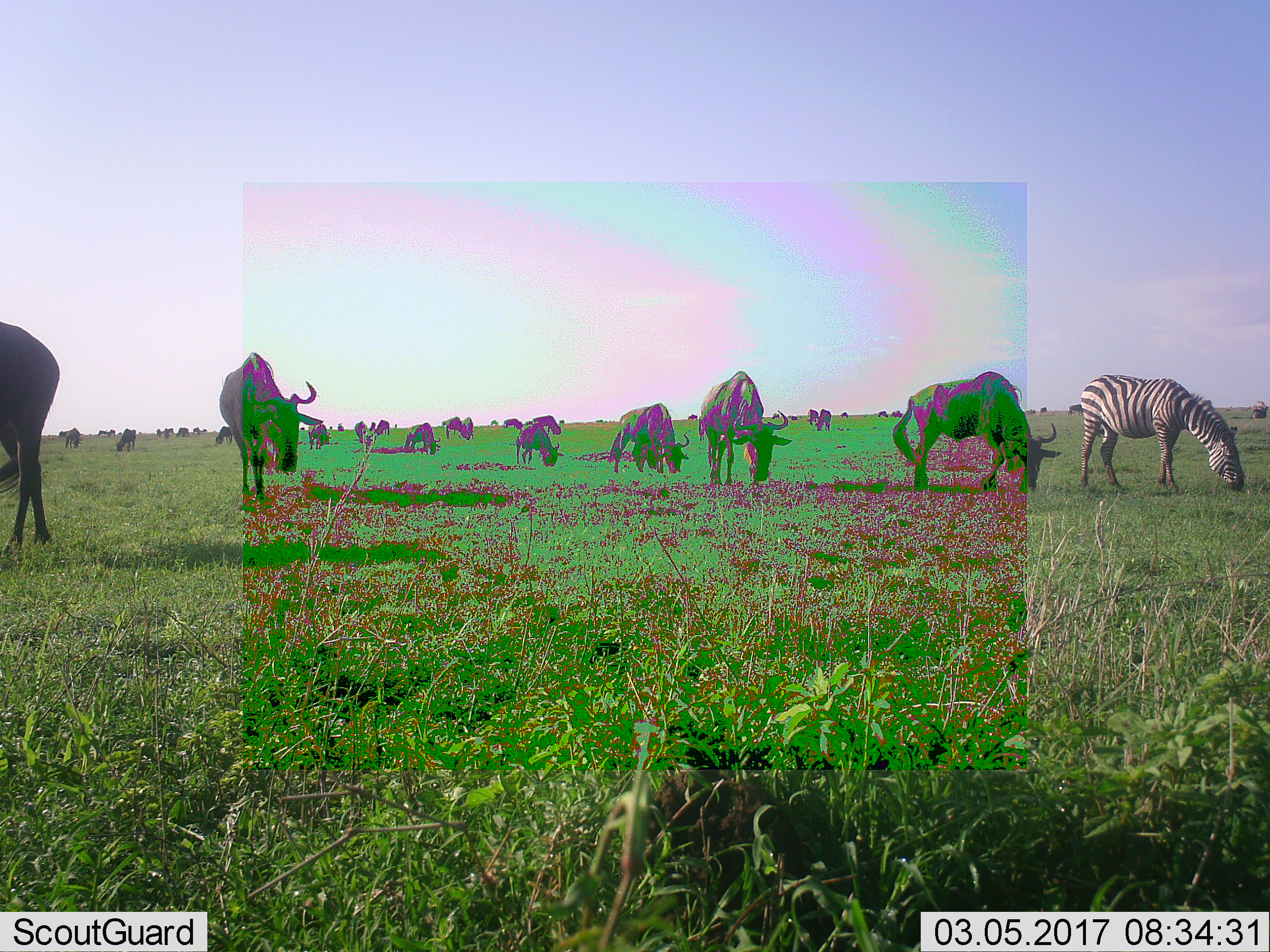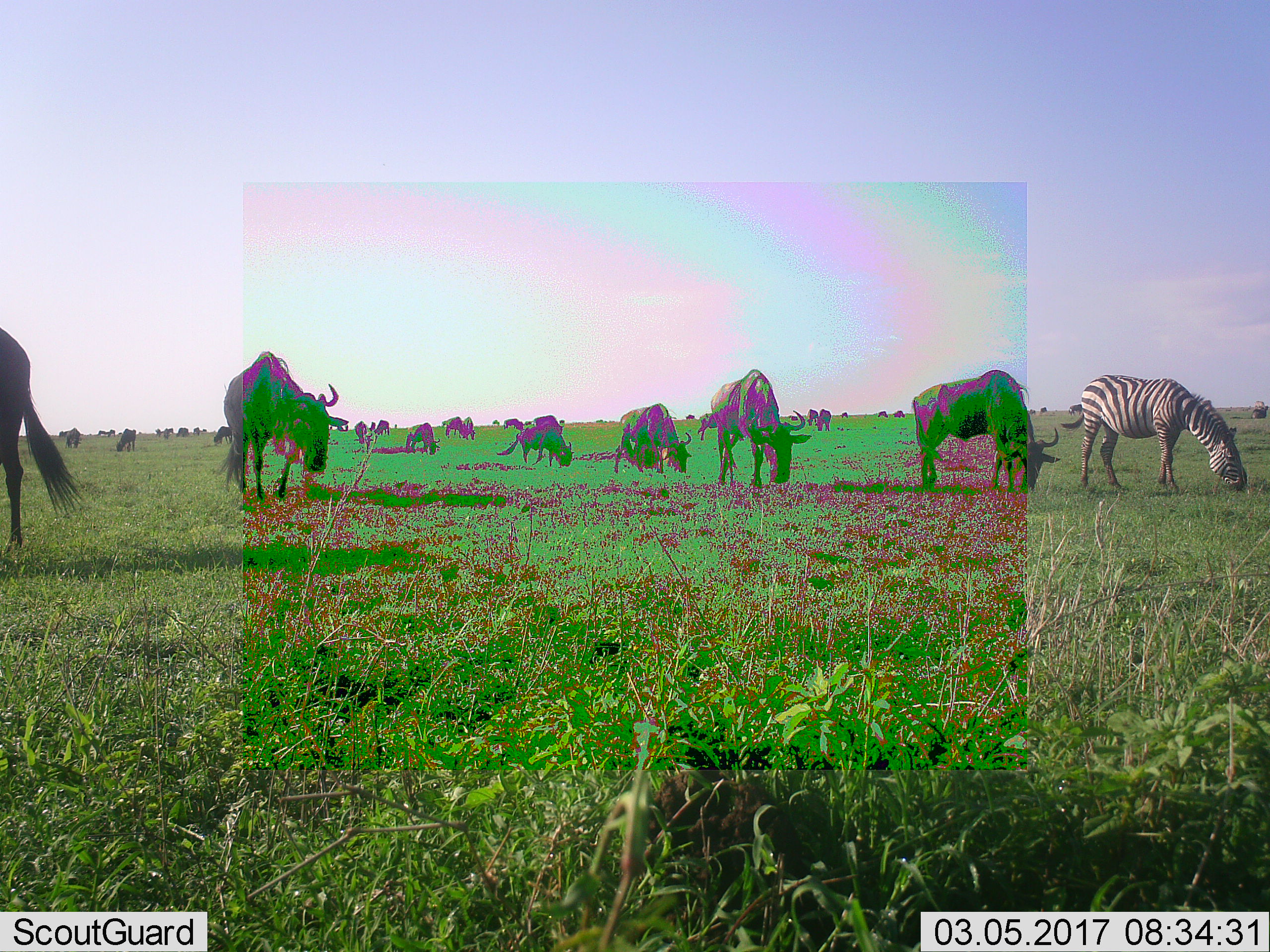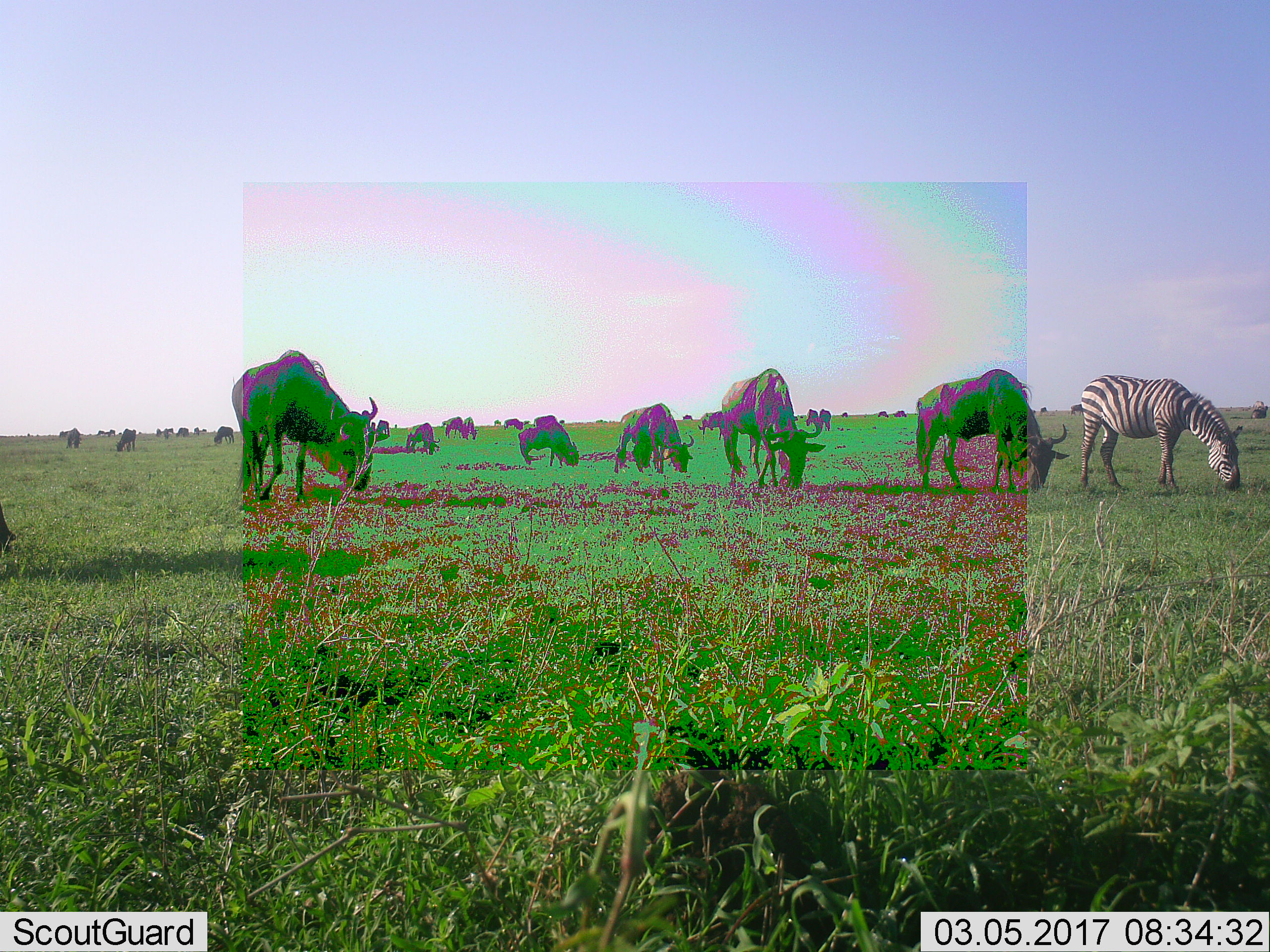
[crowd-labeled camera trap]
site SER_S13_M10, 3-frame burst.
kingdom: Animalia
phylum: Chordata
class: Mammalia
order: Artiodactyla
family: Bovidae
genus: Connochaetes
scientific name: Connochaetes taurinus taurinus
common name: blue wildebeest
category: wildebeestblue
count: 11-50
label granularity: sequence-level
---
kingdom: Animalia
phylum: Chordata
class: Mammalia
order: Perissodactyla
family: Equidae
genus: Equus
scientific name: Equus quagga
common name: plains zebra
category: zebraplains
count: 1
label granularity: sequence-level